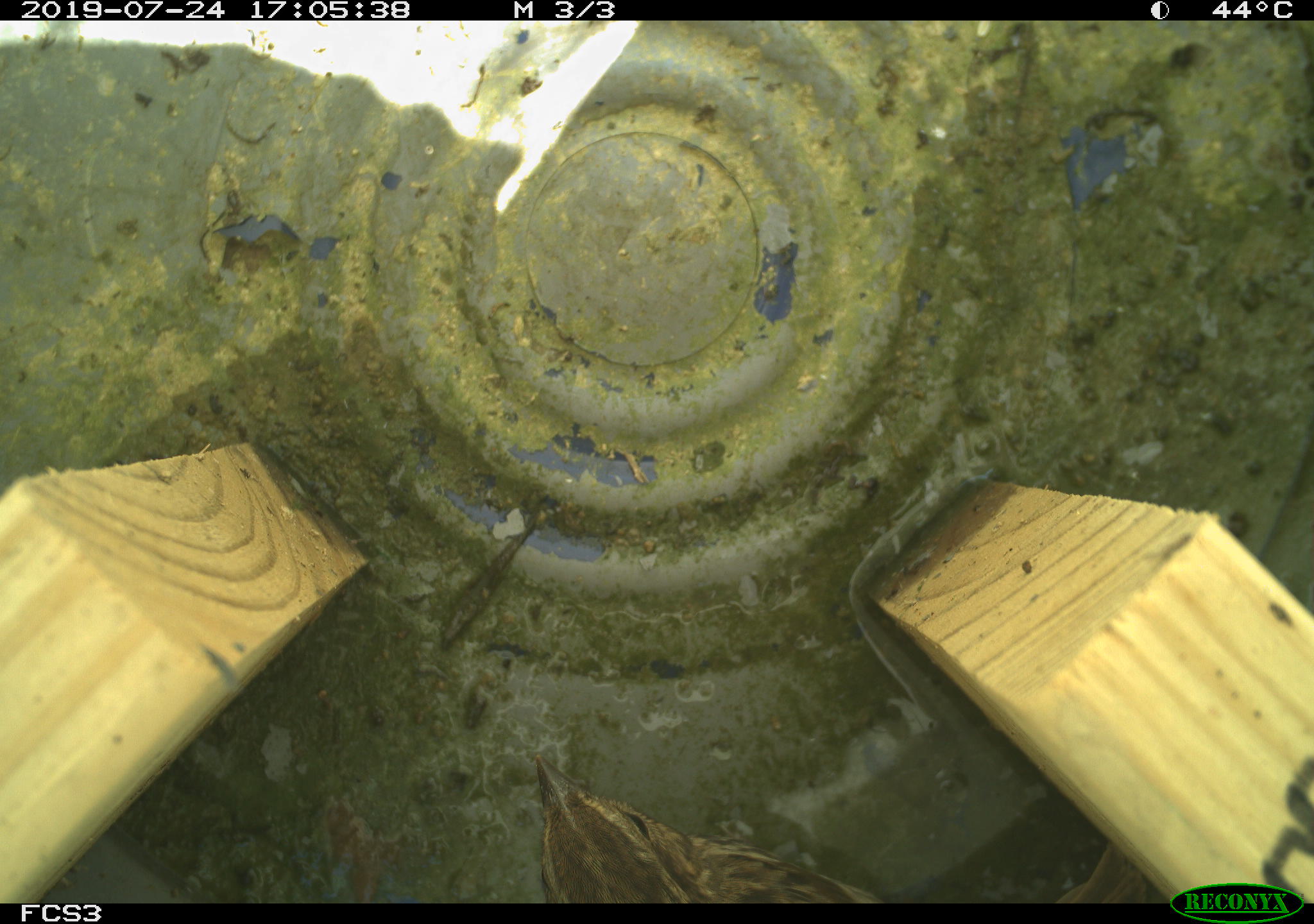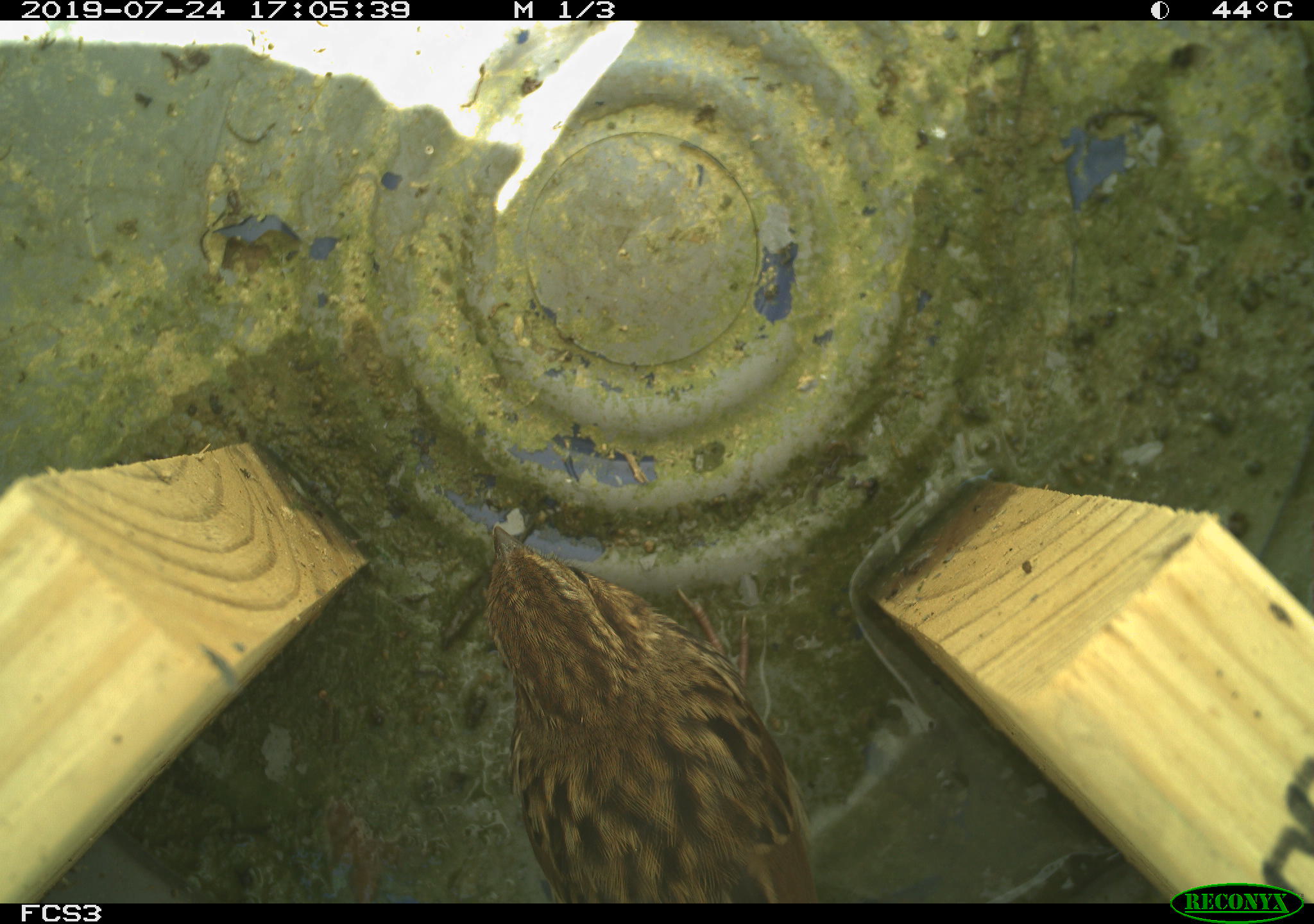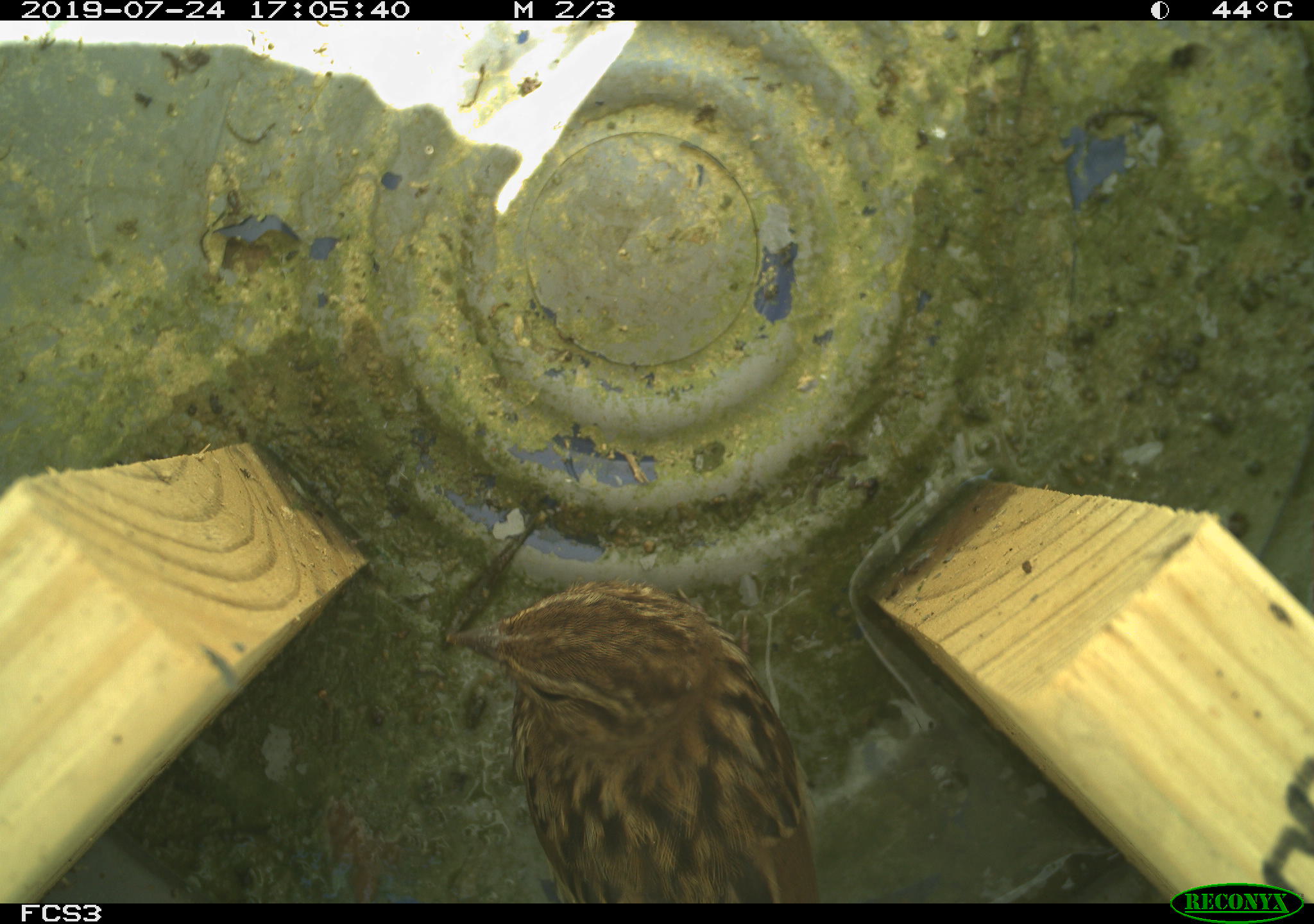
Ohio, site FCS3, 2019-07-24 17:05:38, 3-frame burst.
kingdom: Animalia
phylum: Chordata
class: Aves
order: Passeriformes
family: Passerellidae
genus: Melospiza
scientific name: Melospiza melodia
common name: song sparrow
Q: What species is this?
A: Song sparrow (Melospiza melodia).